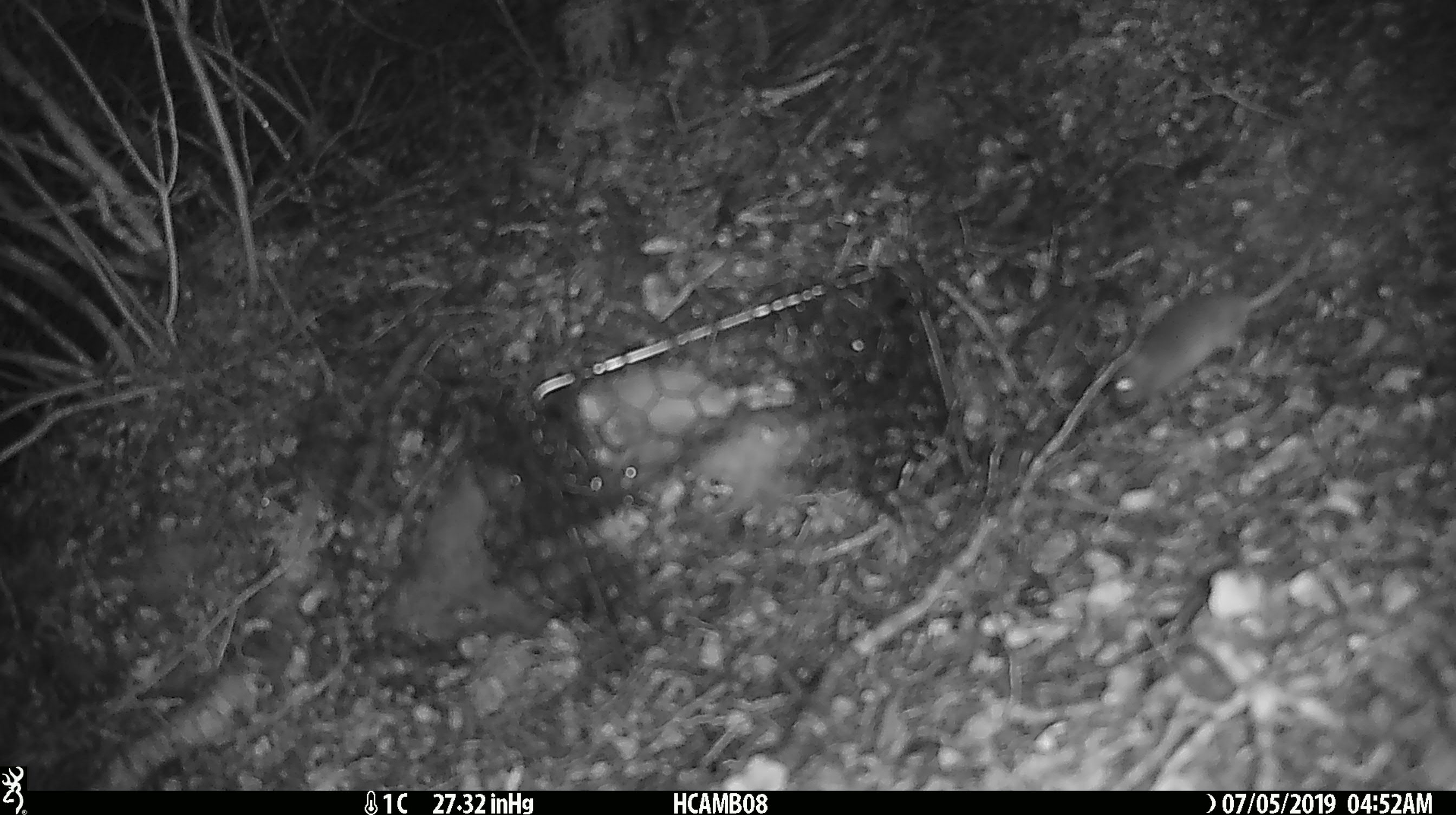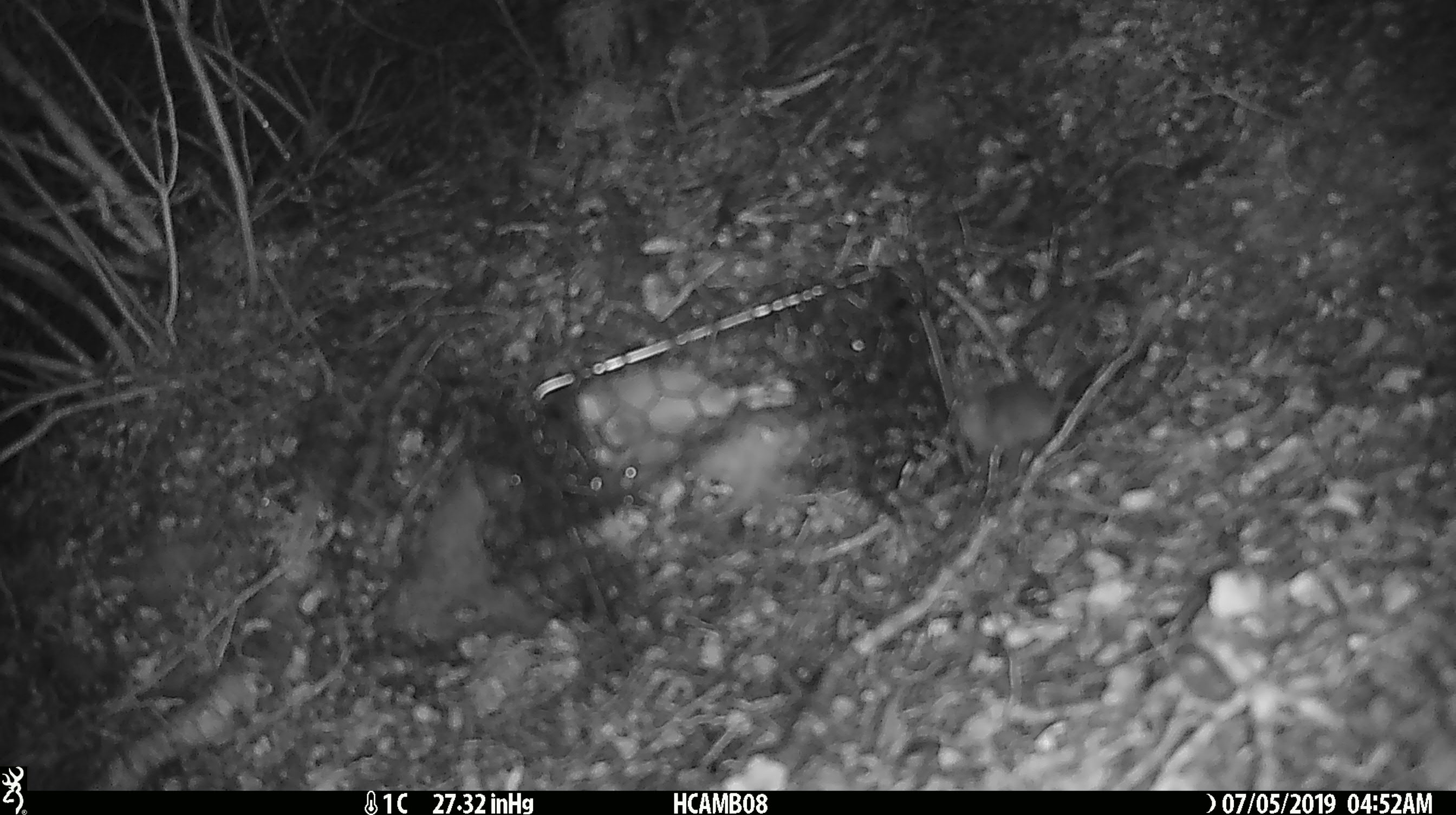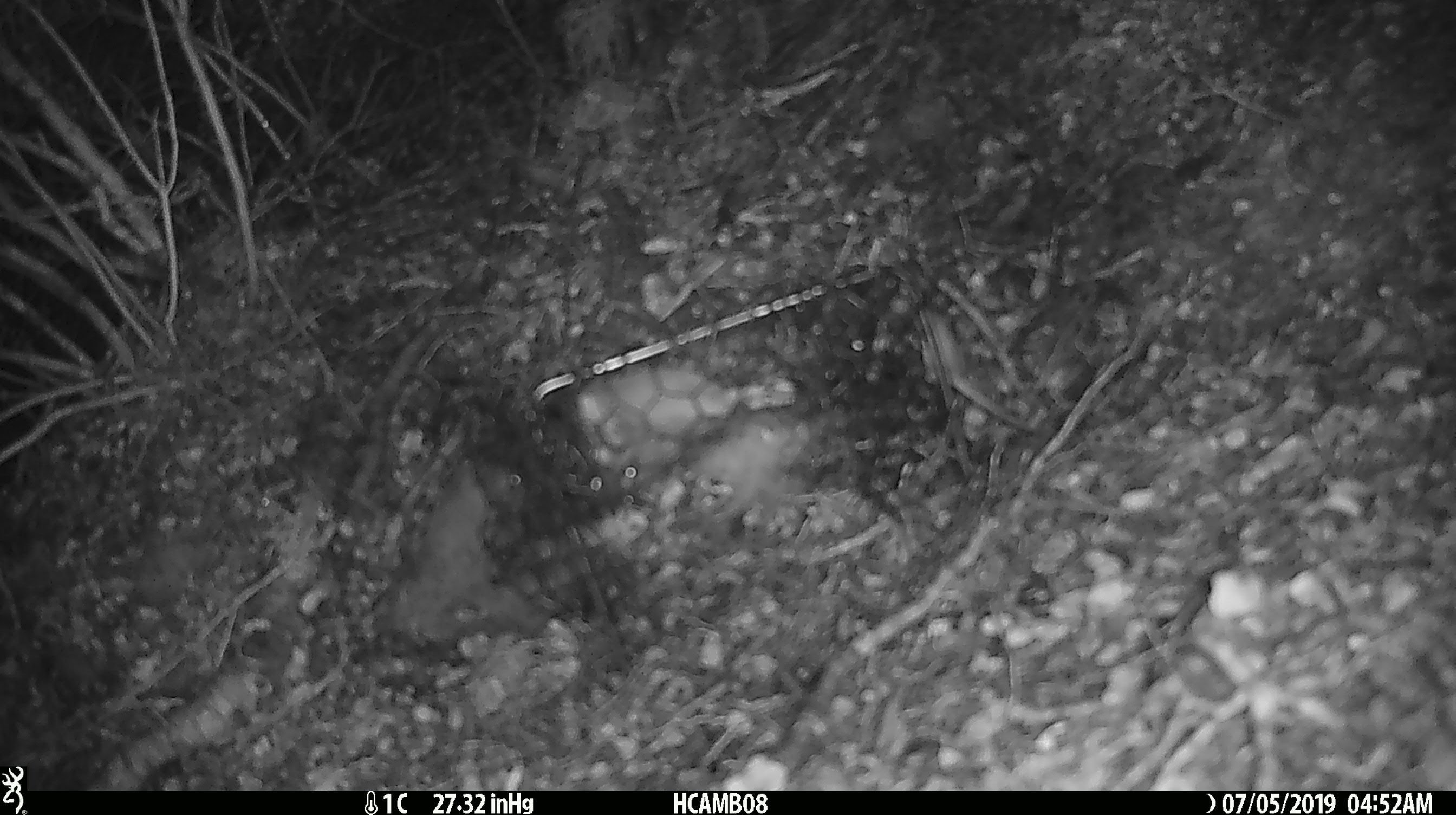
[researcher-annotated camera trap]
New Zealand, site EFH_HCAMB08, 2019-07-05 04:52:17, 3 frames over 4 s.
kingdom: Animalia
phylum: Chordata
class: Mammalia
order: Rodentia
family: Muridae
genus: Mus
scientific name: Mus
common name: mouse